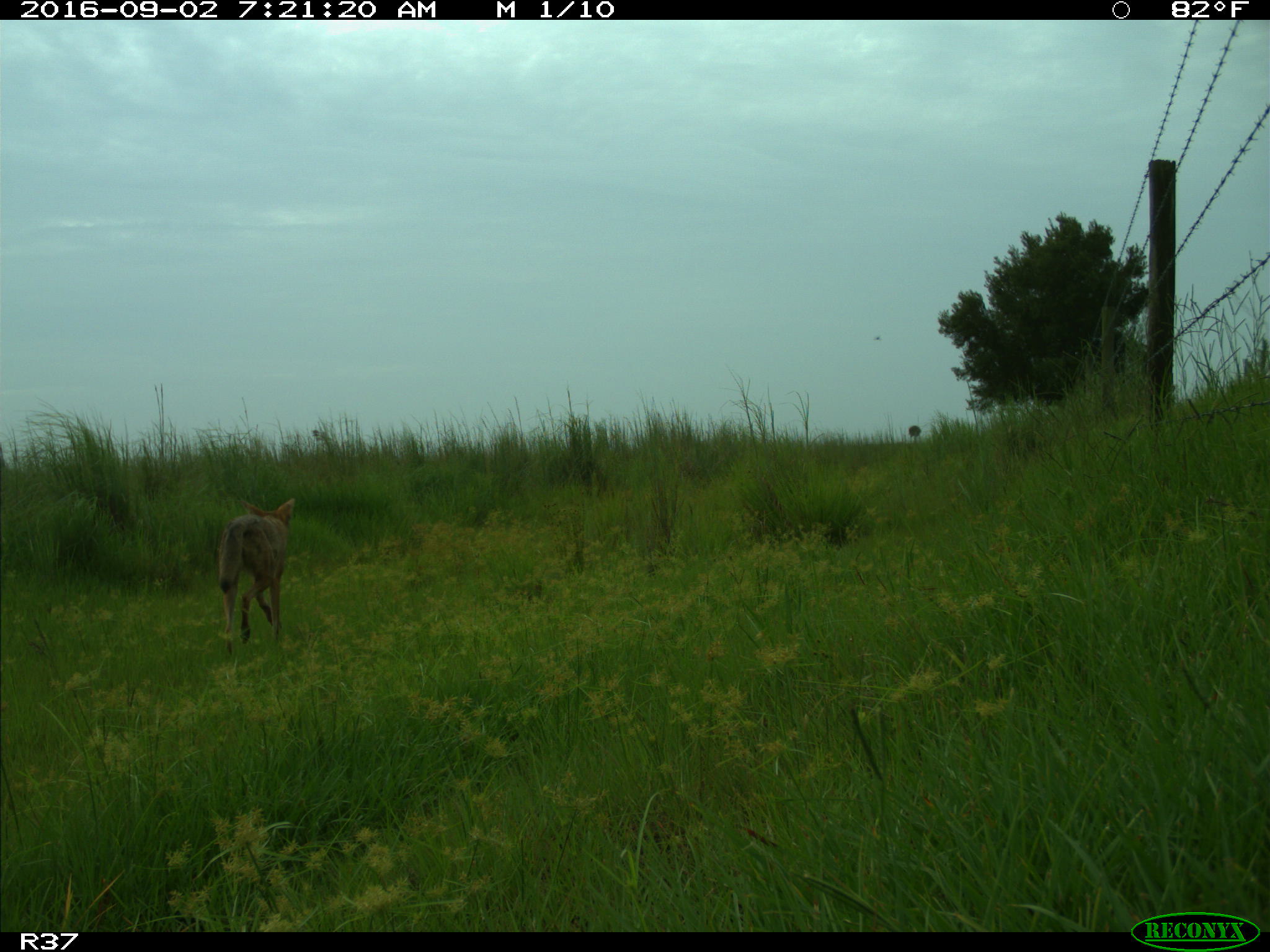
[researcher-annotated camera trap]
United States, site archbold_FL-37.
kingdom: Animalia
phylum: Chordata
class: Mammalia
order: Carnivora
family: Canidae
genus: Canis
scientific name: Canis latrans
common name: coyote